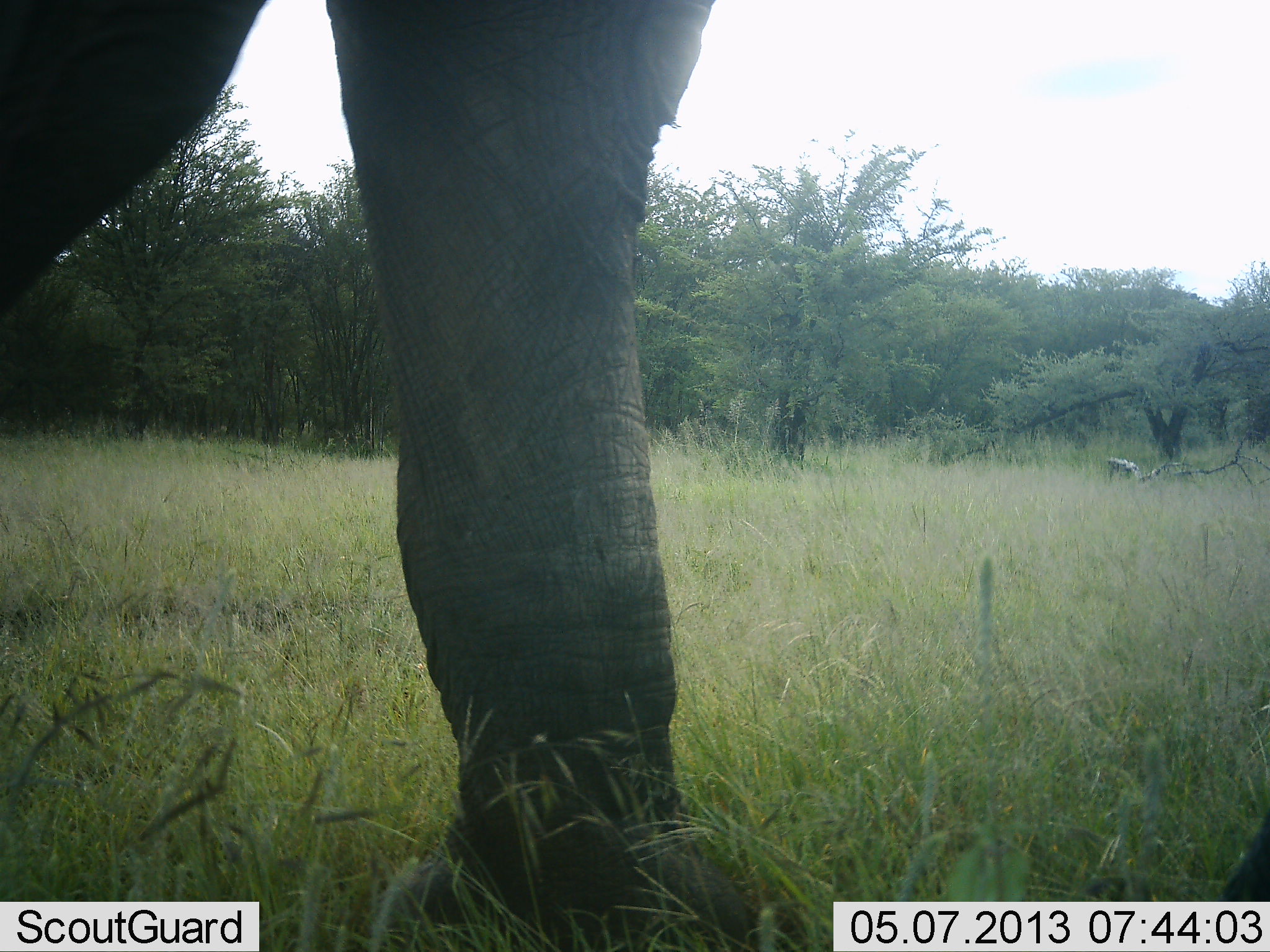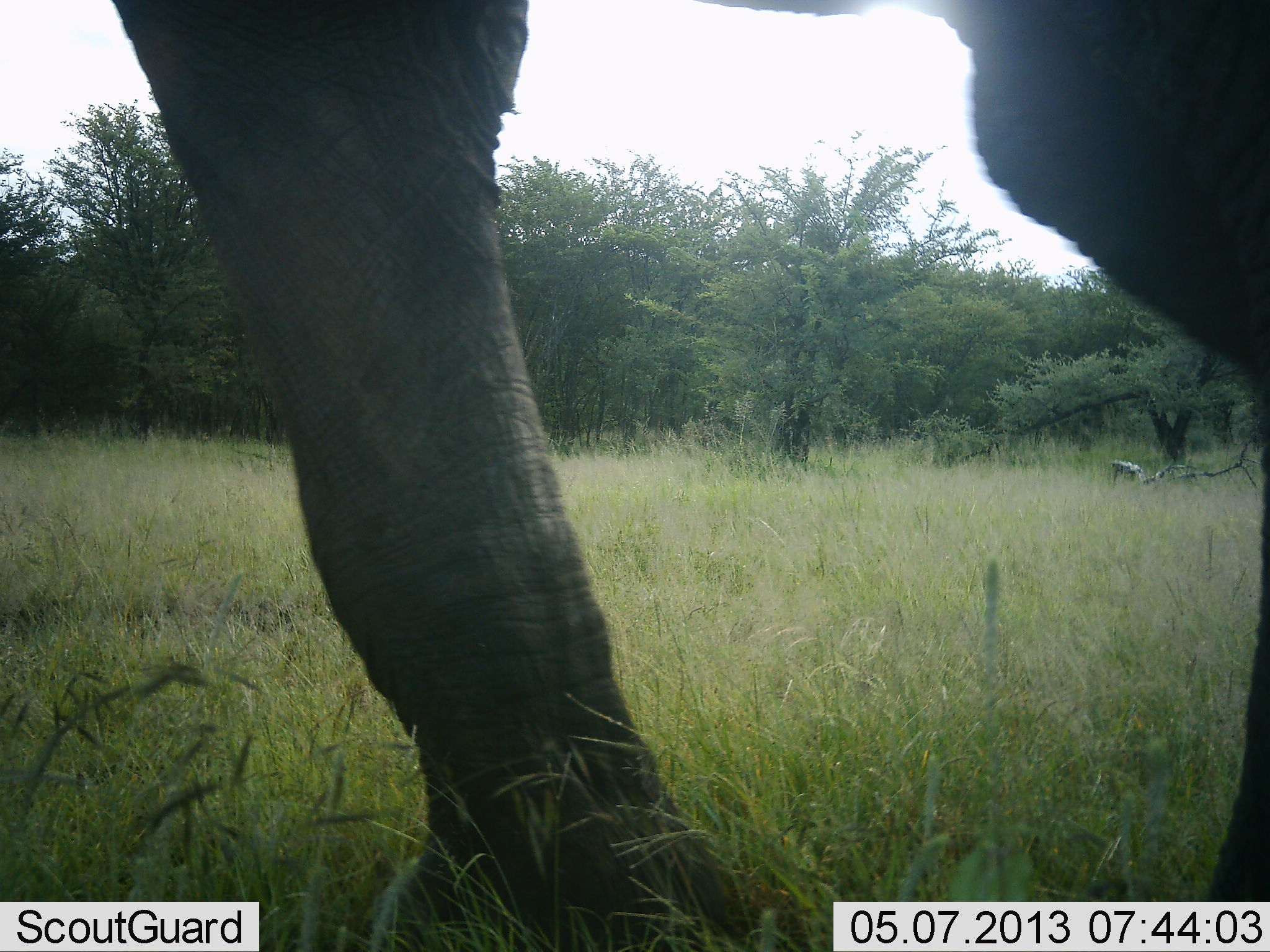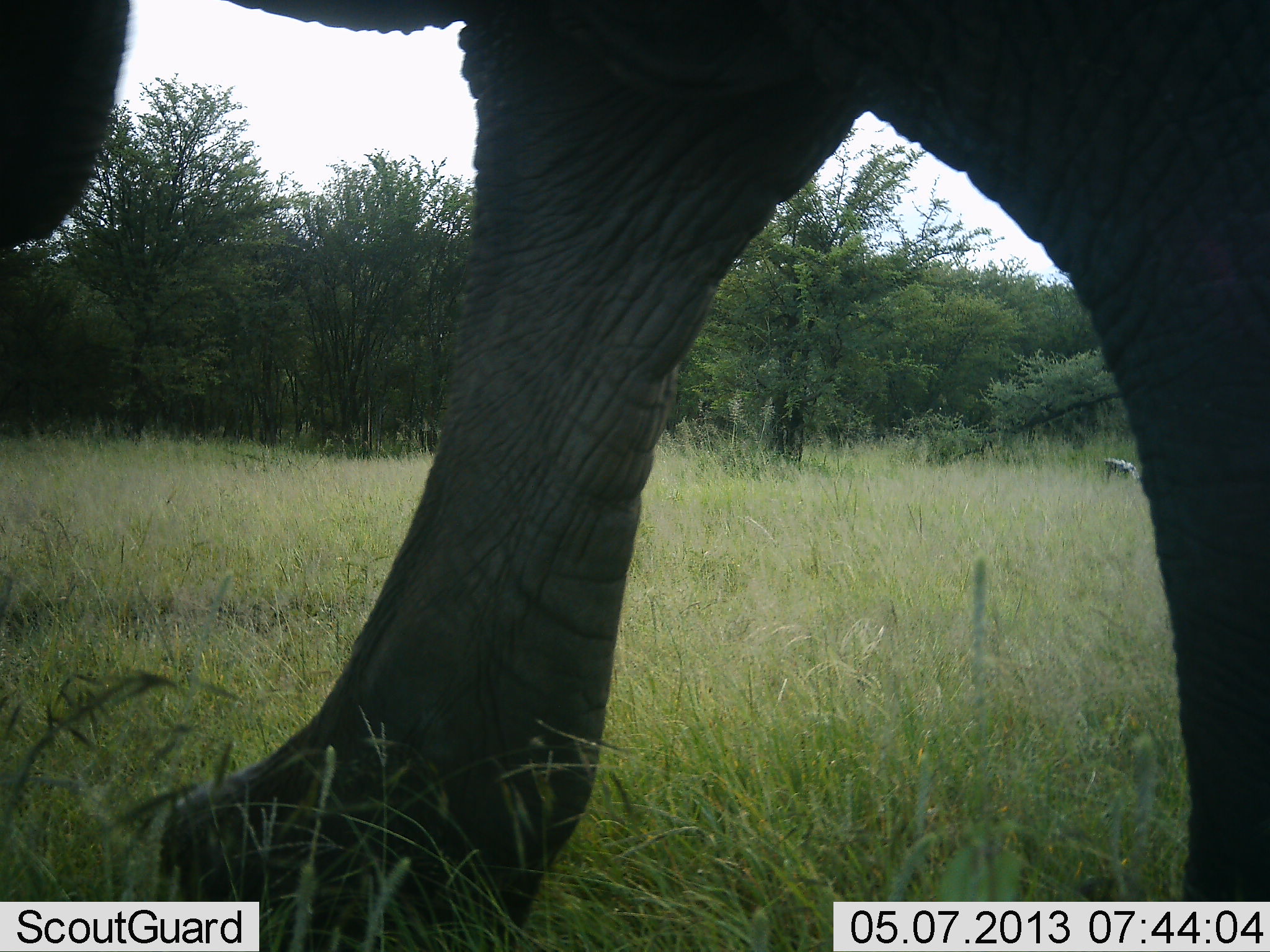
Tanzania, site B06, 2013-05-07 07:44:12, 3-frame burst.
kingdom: Animalia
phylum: Chordata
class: Mammalia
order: Proboscidea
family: Elephantidae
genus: Loxodonta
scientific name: Loxodonta africana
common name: african bush elephant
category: elephant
Elephant (african bush elephant) (Loxodonta africana), count 1. Behavior (volunteer vote fractions): standing 16%, resting 0%, moving 84%, interacting 0%. Young present (vote fraction): 0%. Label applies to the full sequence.